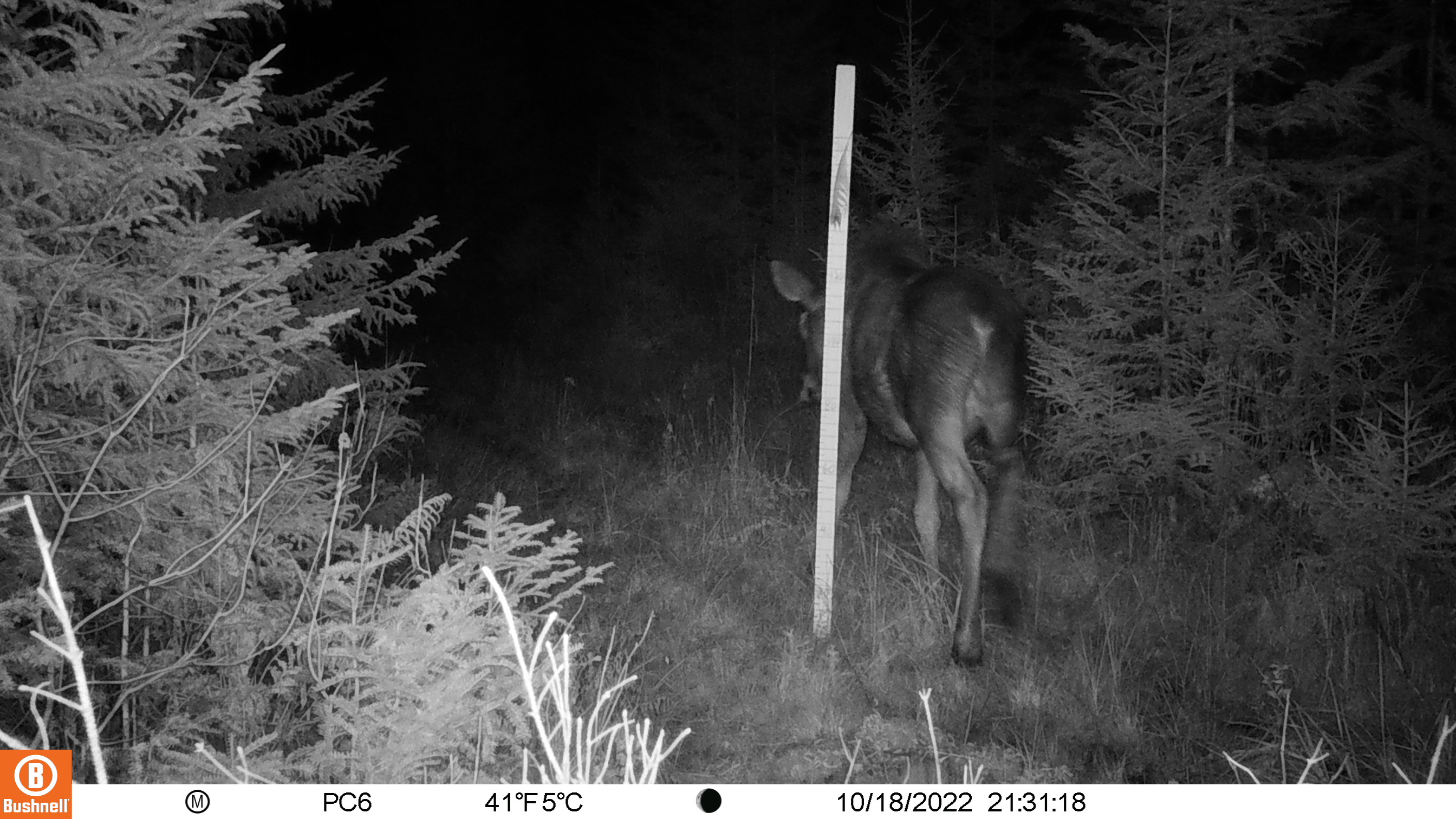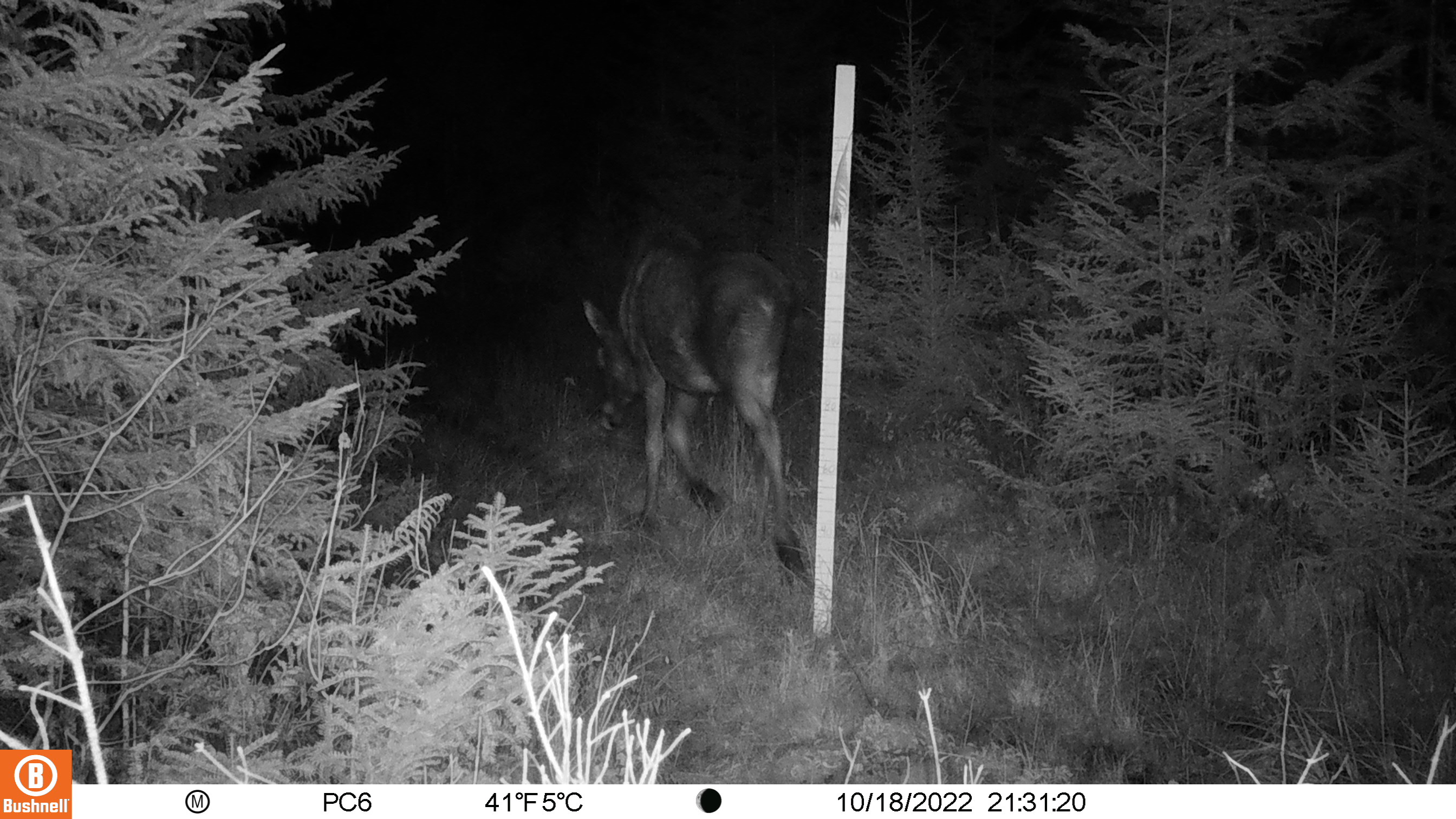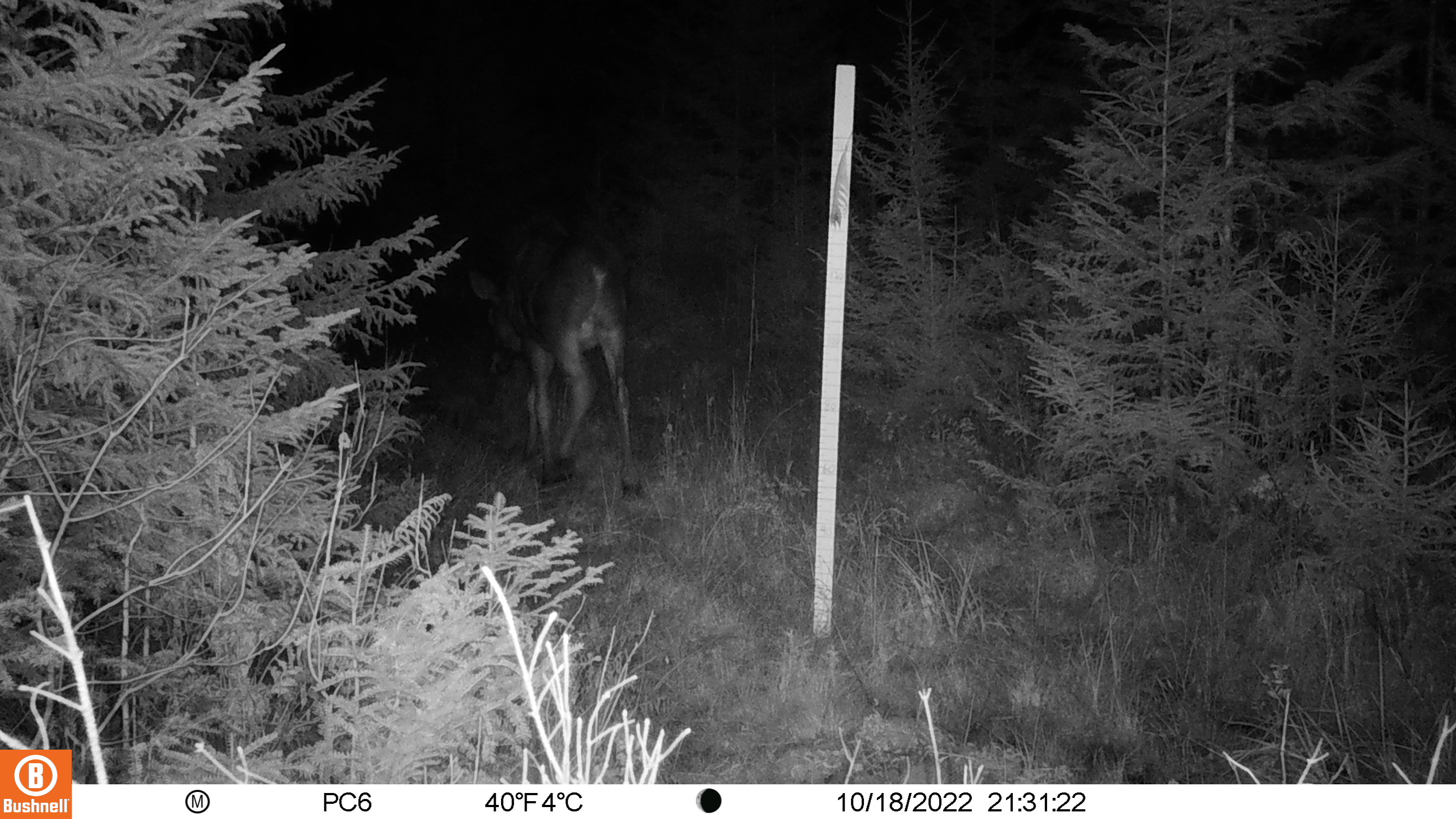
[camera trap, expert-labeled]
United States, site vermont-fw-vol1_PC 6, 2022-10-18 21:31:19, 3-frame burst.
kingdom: Animalia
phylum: Chordata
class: Mammalia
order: Artiodactyla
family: Cervidae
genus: Alces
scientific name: Alces alces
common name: moose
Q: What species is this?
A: Moose (Alces alces).